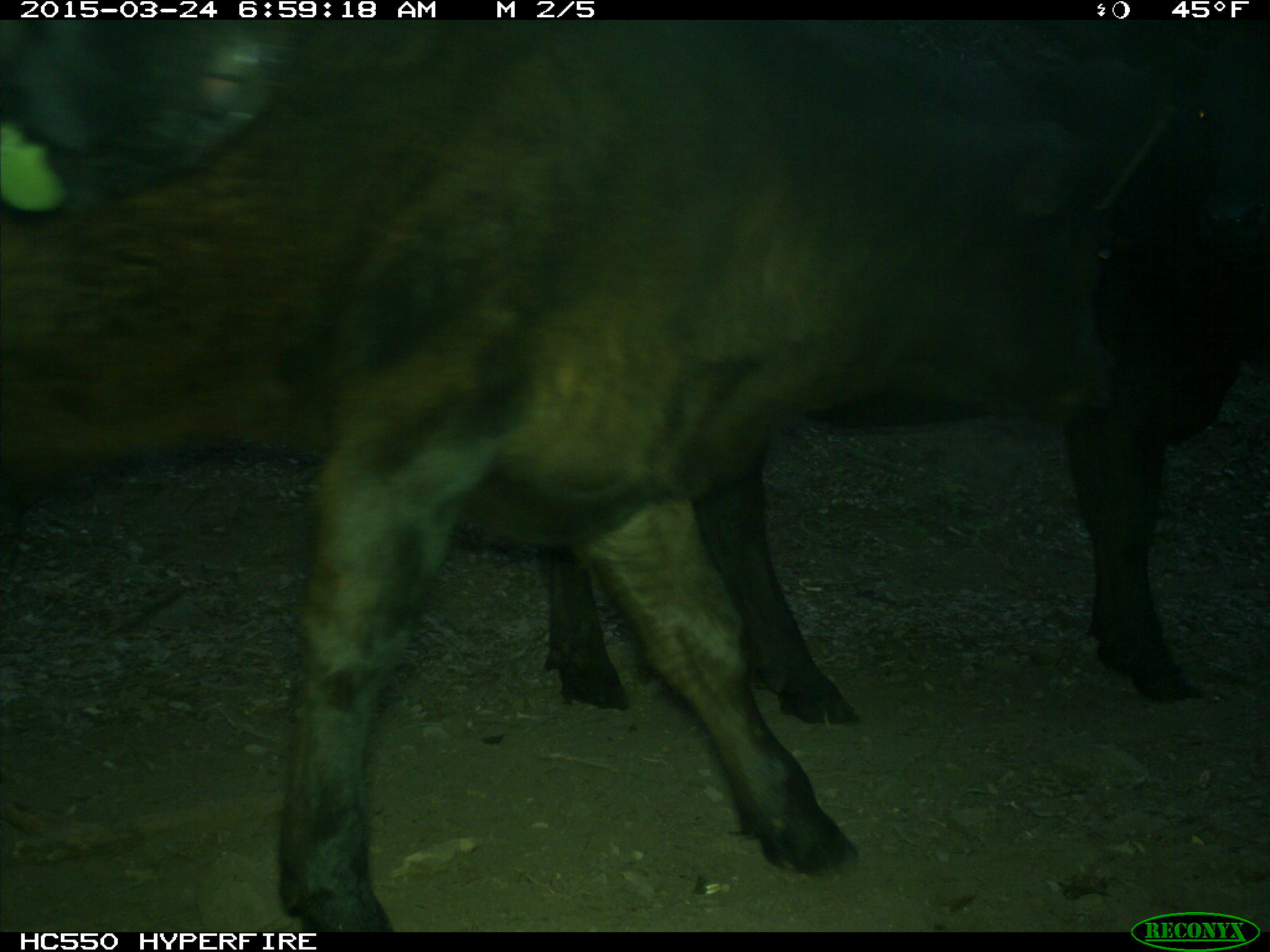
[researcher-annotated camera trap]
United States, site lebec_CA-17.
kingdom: Animalia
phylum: Chordata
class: Mammalia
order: Artiodactyla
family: Bovidae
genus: Bos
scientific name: Bos taurus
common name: domestic cow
Bos taurus (domestic cow).